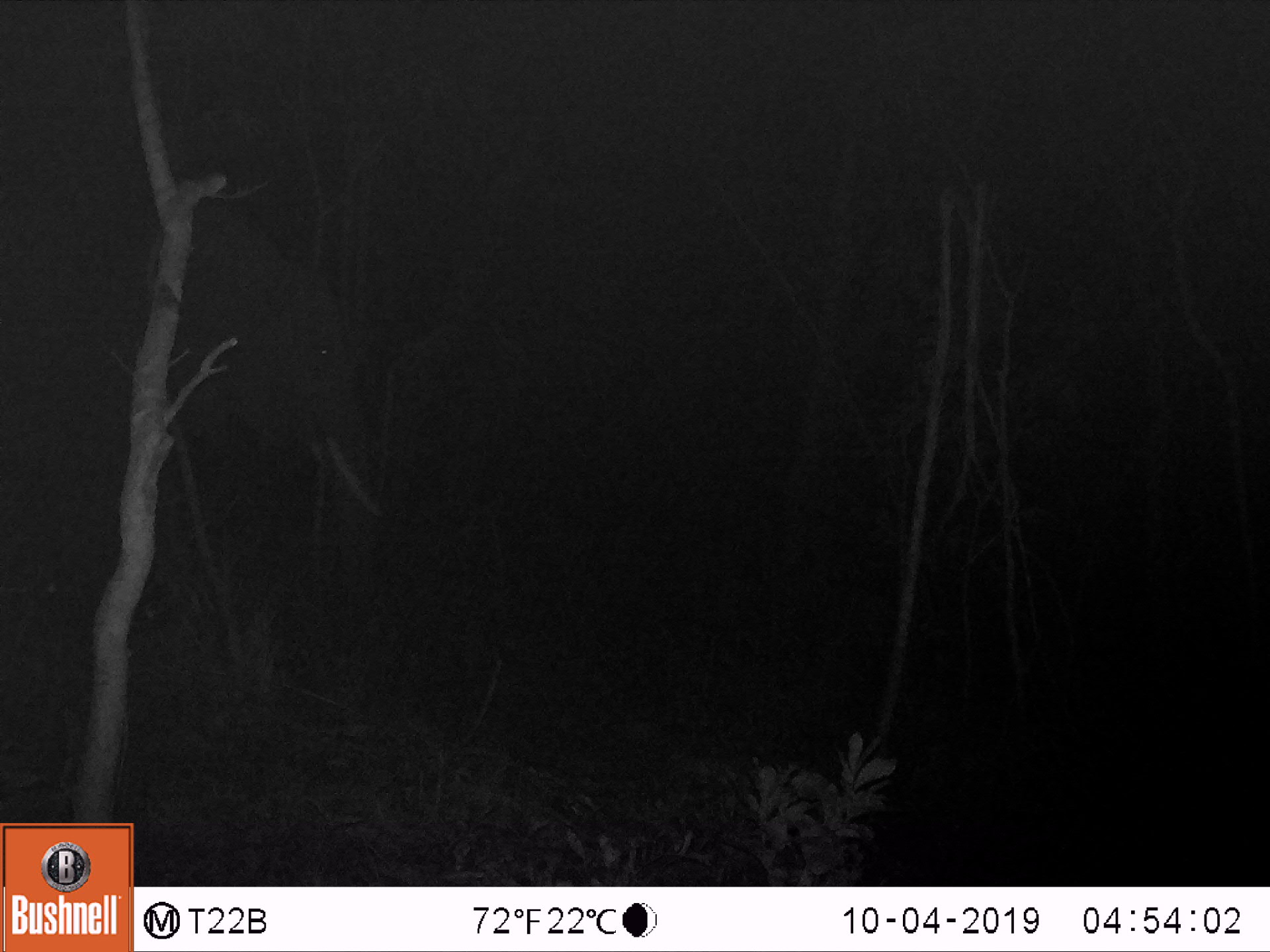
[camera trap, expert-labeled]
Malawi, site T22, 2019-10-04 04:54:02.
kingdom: Animalia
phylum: Chordata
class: Mammalia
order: Proboscidea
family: Elephantidae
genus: Loxodonta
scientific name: Loxodonta africana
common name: african savanna elephant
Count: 1.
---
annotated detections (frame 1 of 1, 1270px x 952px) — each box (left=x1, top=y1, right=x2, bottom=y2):
african savanna elephant: (left=0, top=170, right=397, bottom=654)